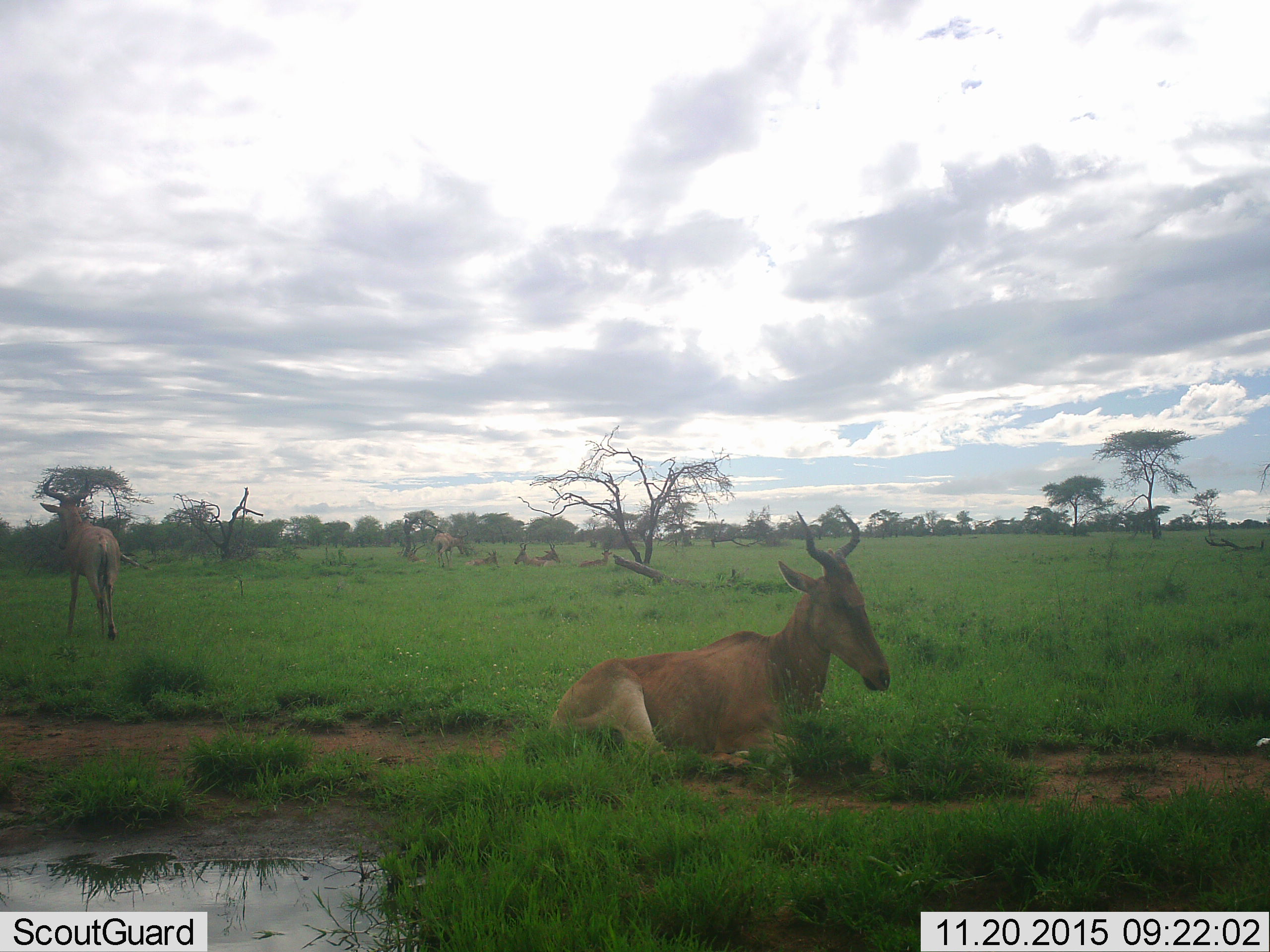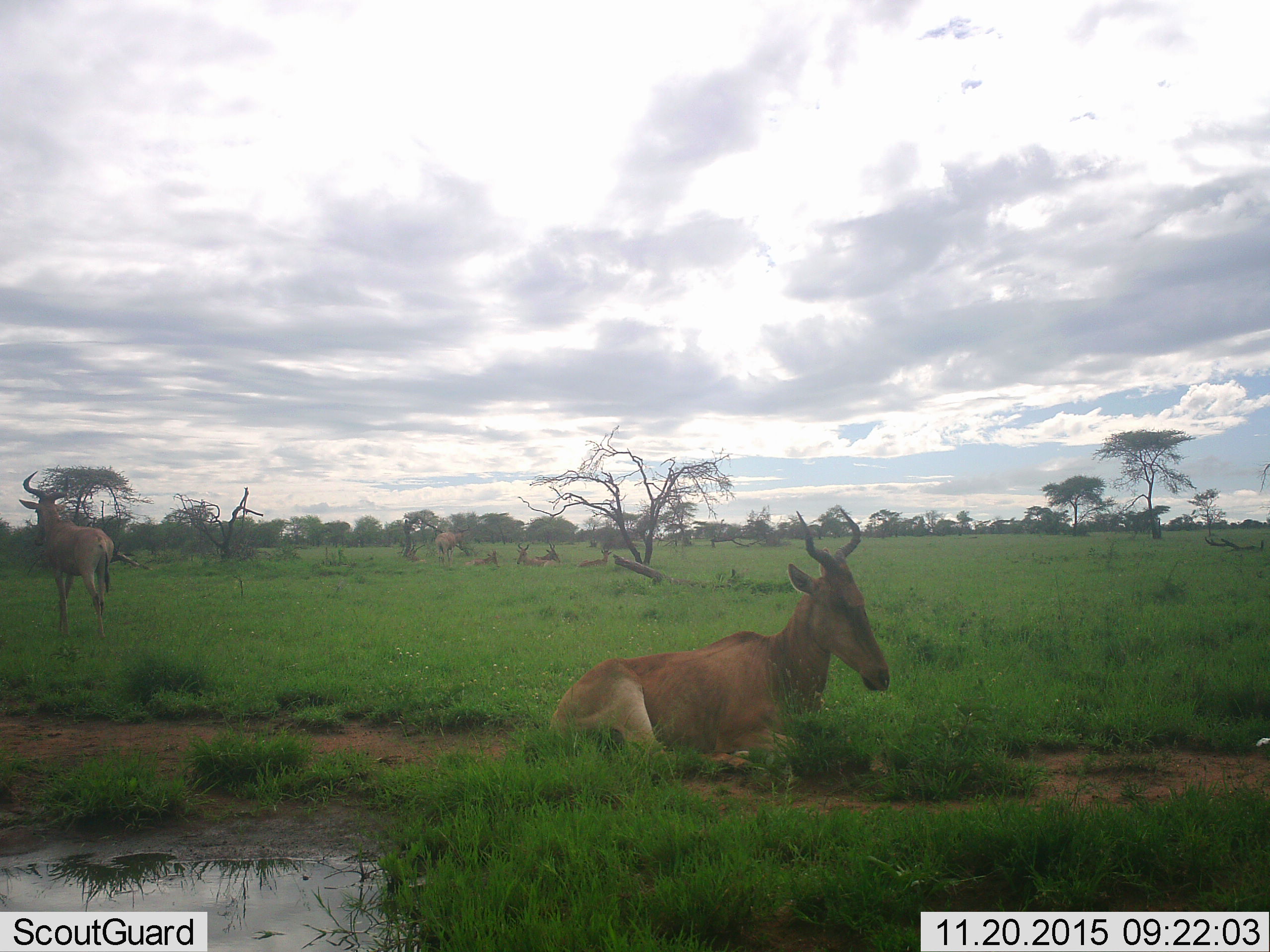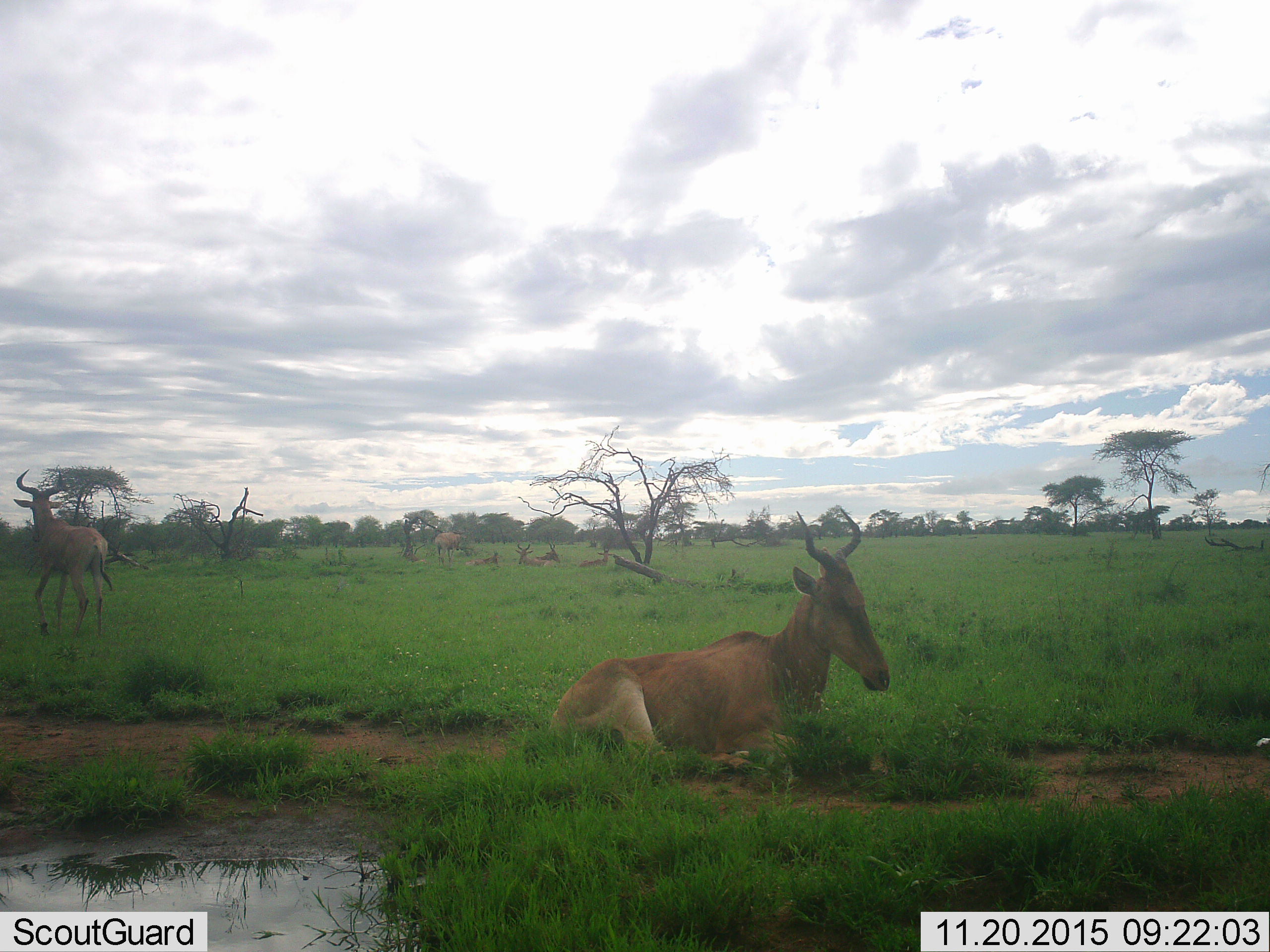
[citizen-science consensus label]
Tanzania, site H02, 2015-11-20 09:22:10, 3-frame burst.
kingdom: Animalia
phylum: Chordata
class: Mammalia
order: Artiodactyla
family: Bovidae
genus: Alcelaphus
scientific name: Alcelaphus buselaphus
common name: hartebeest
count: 7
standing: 90%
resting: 100%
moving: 50%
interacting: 0%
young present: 10%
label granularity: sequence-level